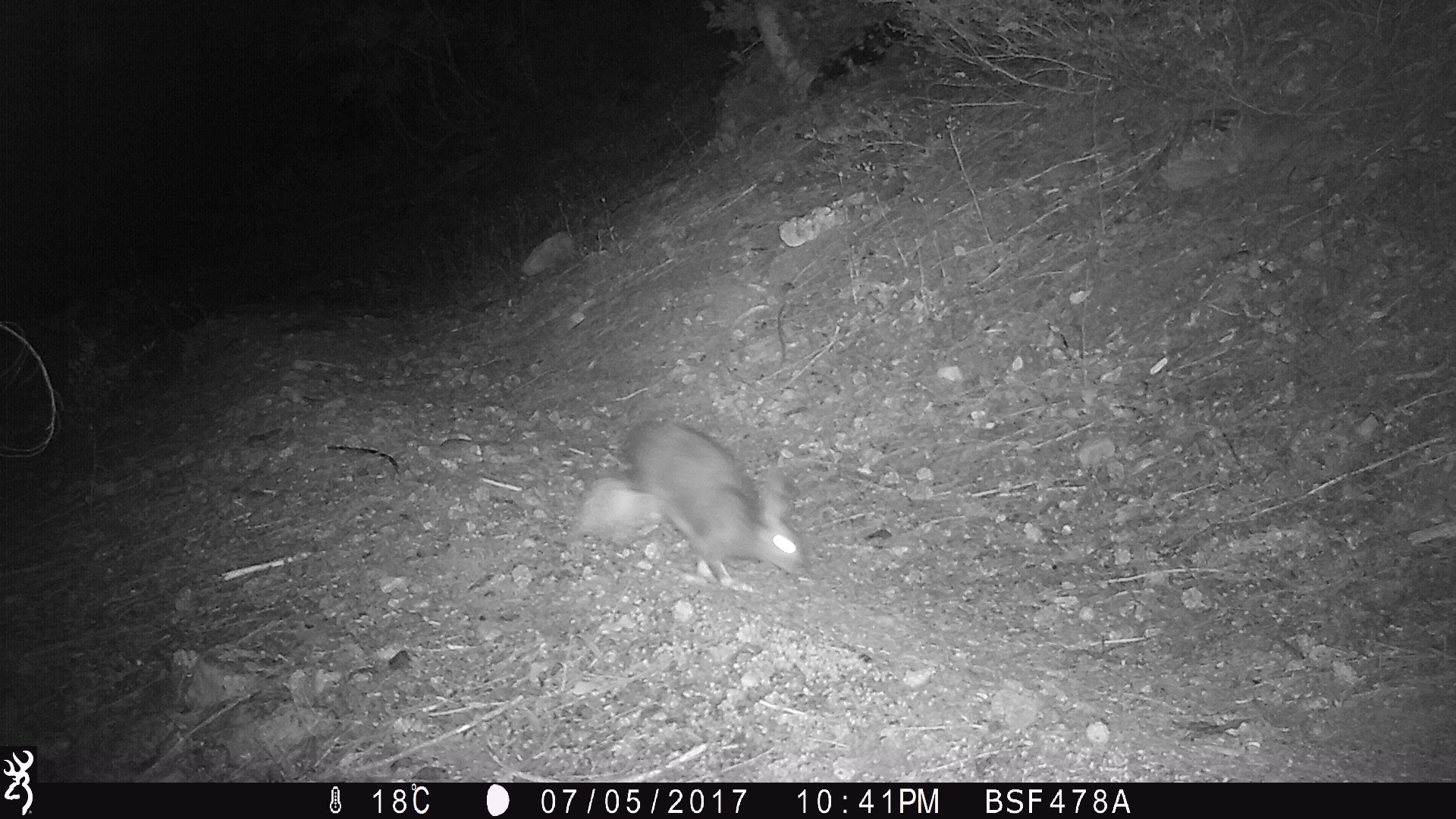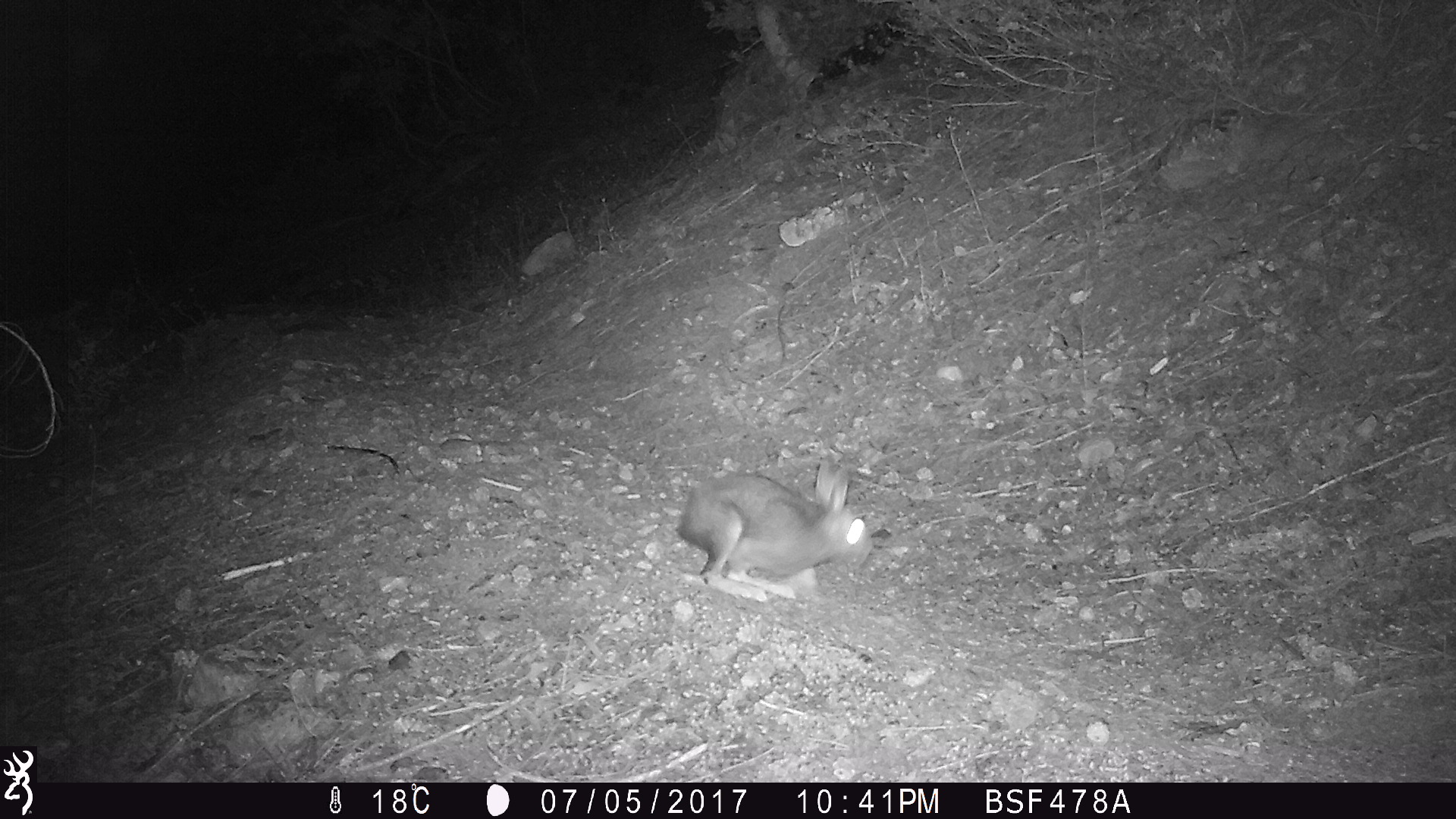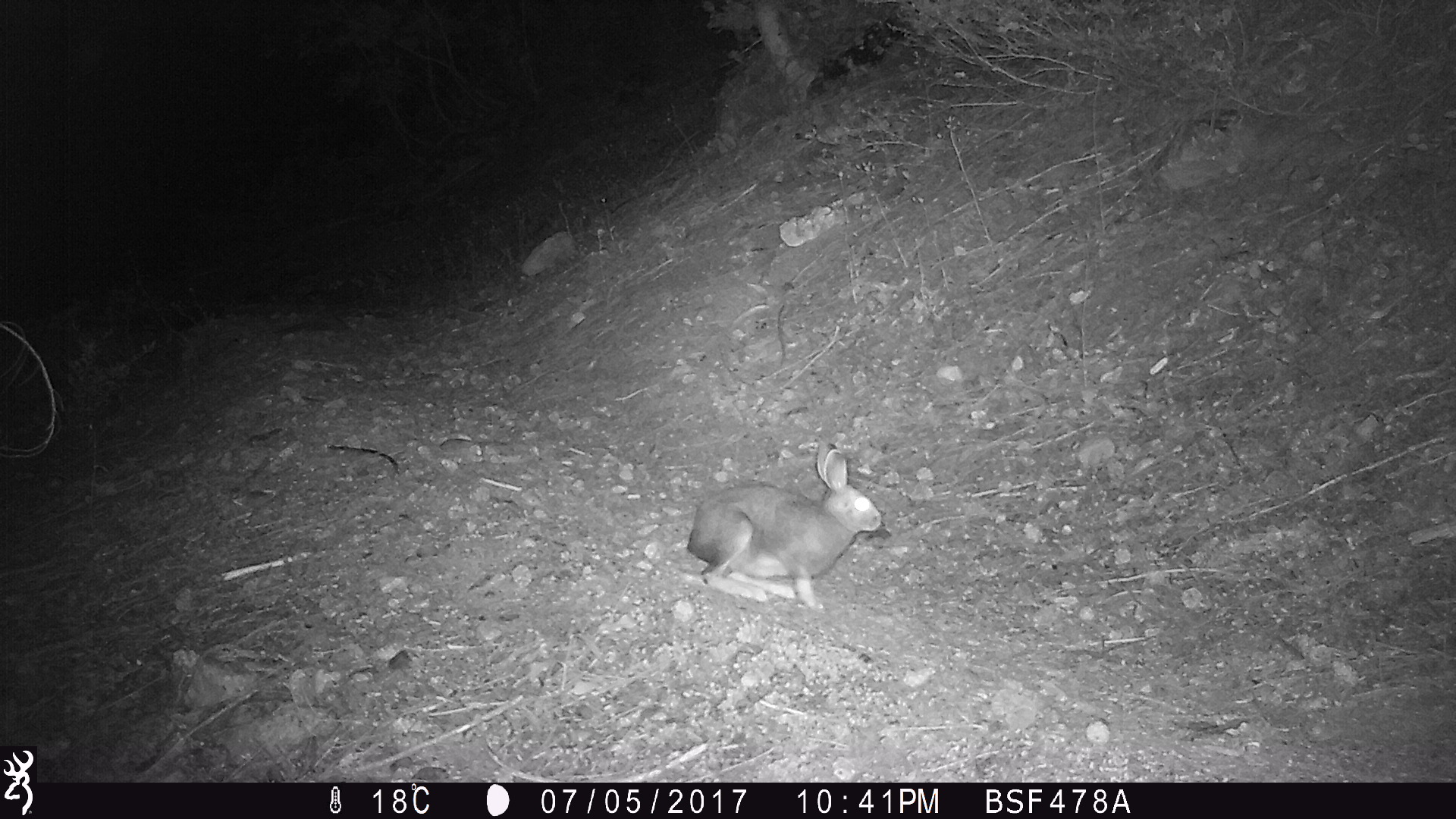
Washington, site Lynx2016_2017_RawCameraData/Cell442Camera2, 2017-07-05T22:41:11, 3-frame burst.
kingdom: Animalia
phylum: Chordata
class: Mammalia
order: Lagomorpha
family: Leporidae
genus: Lepus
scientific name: Lepus americanus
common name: snowshoe hare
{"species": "Lepus americanus (snowshoe hare)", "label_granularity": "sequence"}